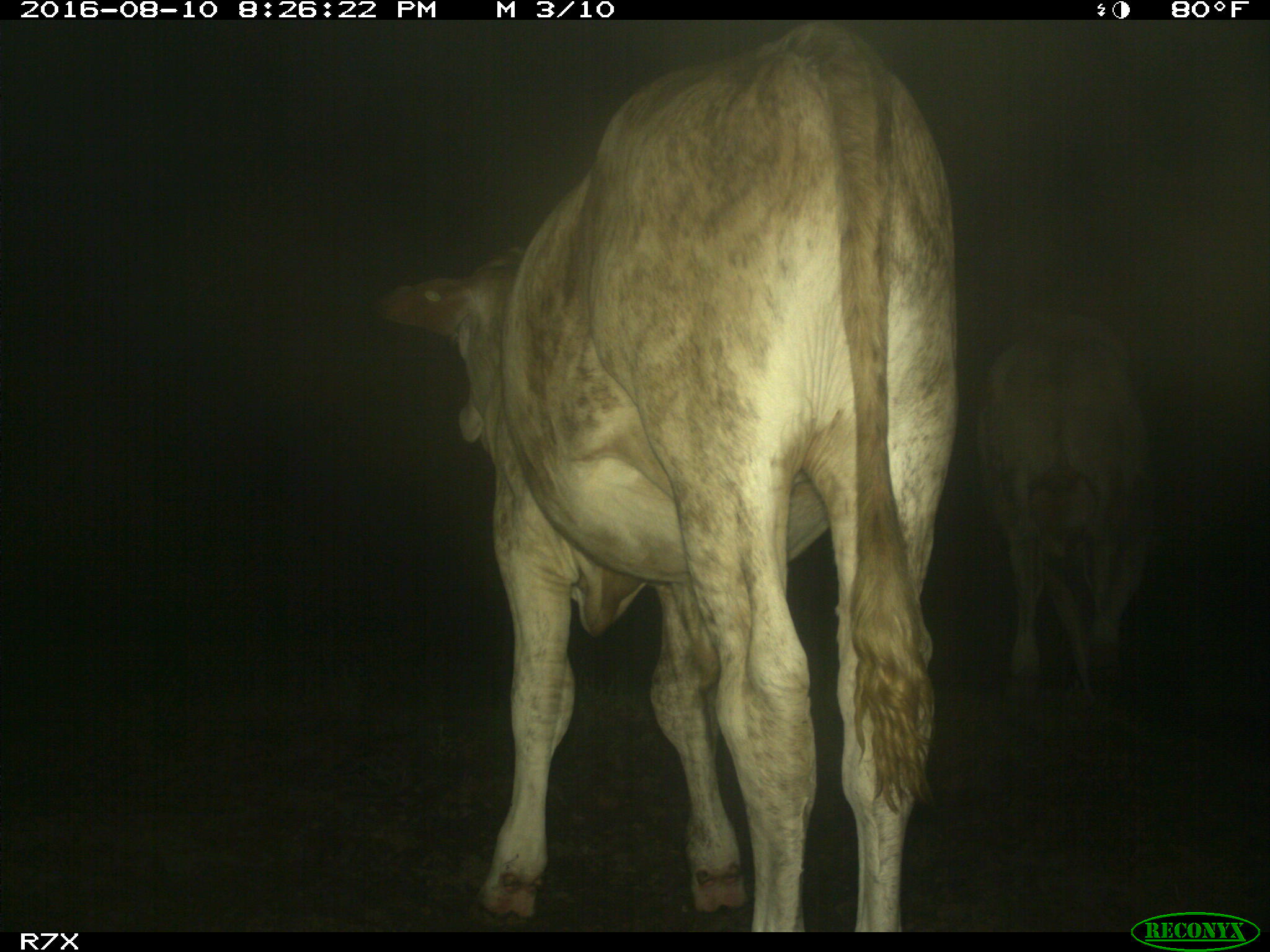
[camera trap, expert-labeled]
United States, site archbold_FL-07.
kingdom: Animalia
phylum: Chordata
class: Mammalia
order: Artiodactyla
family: Bovidae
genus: Bos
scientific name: Bos taurus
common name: domestic cow